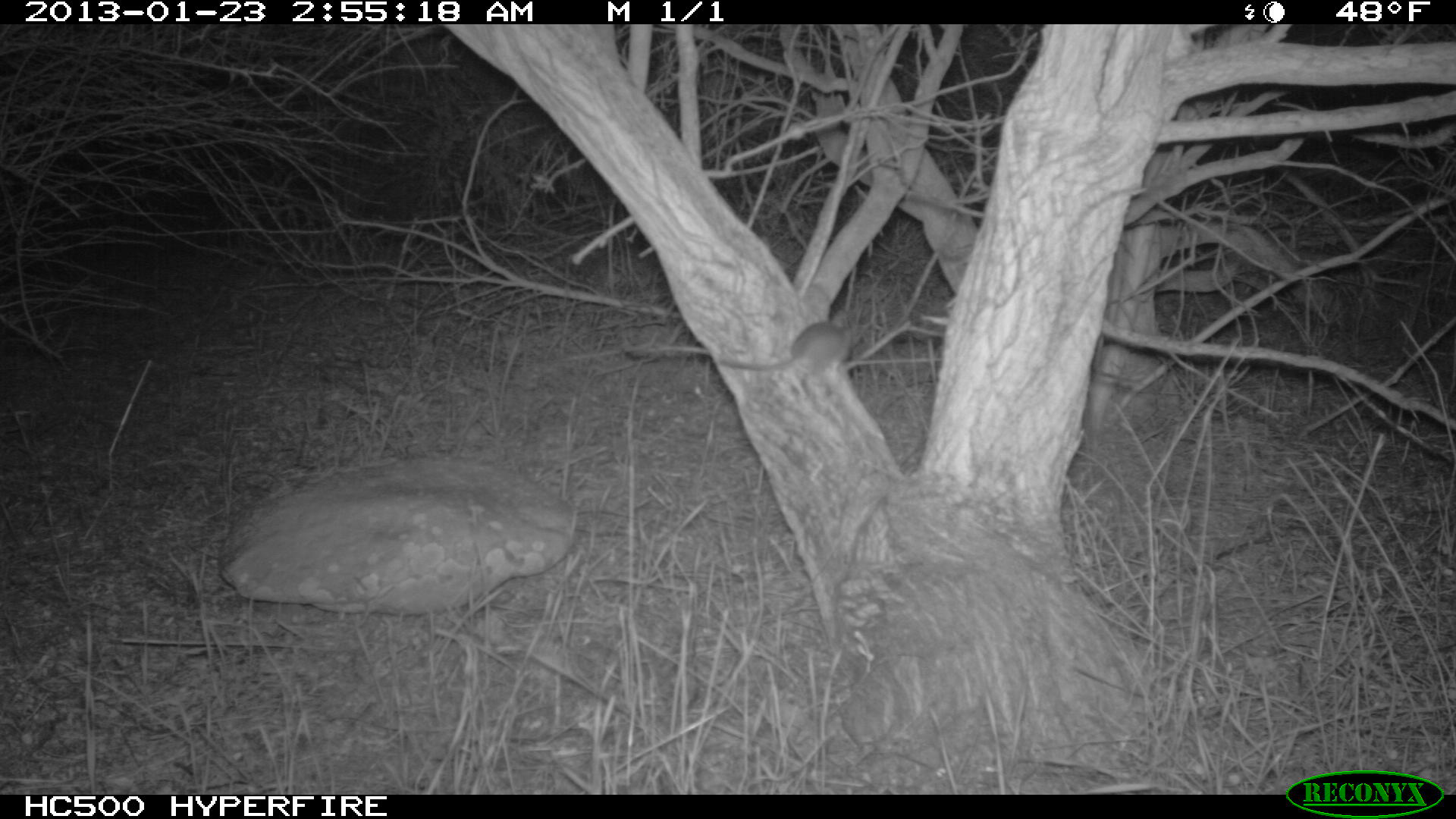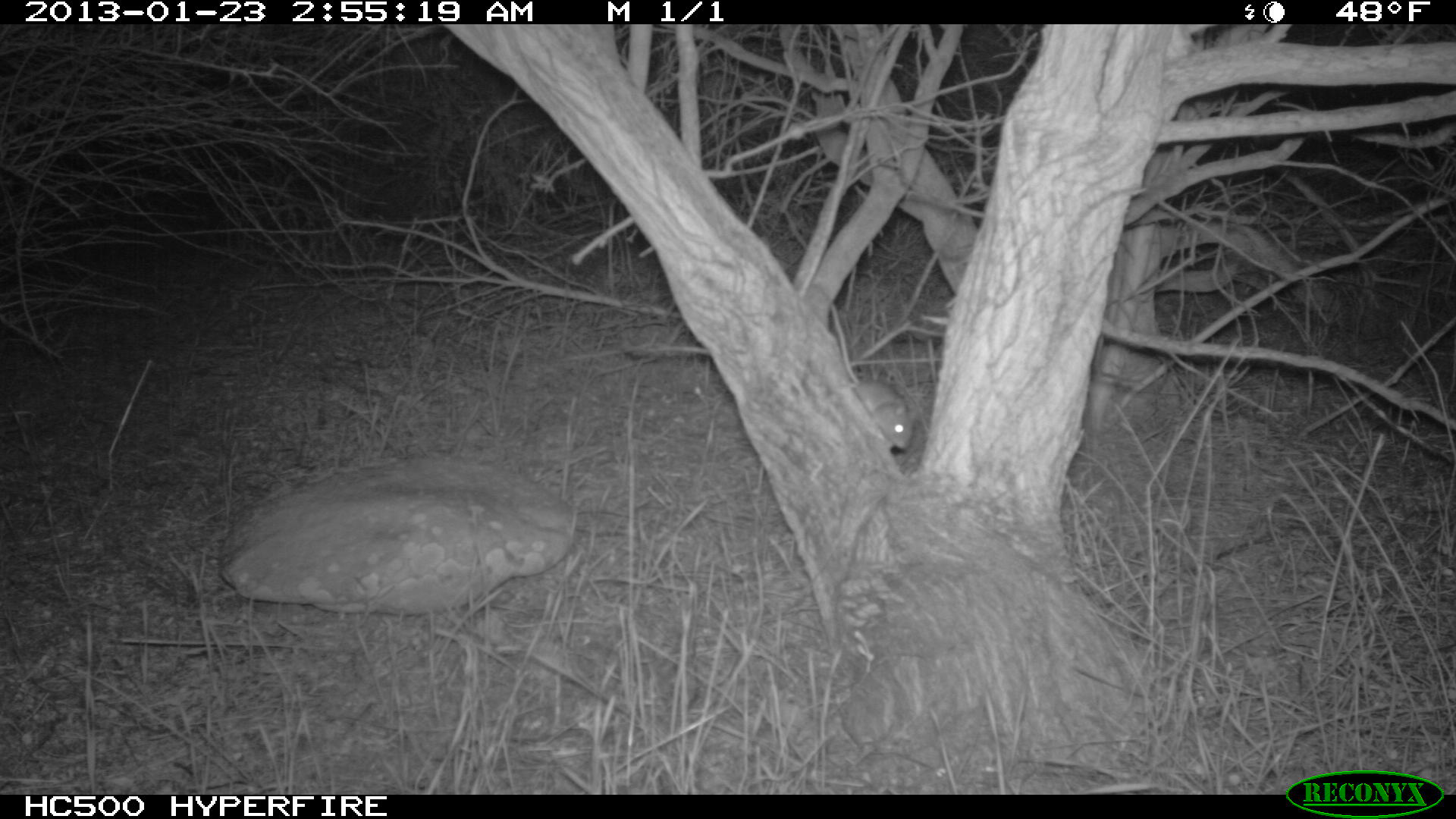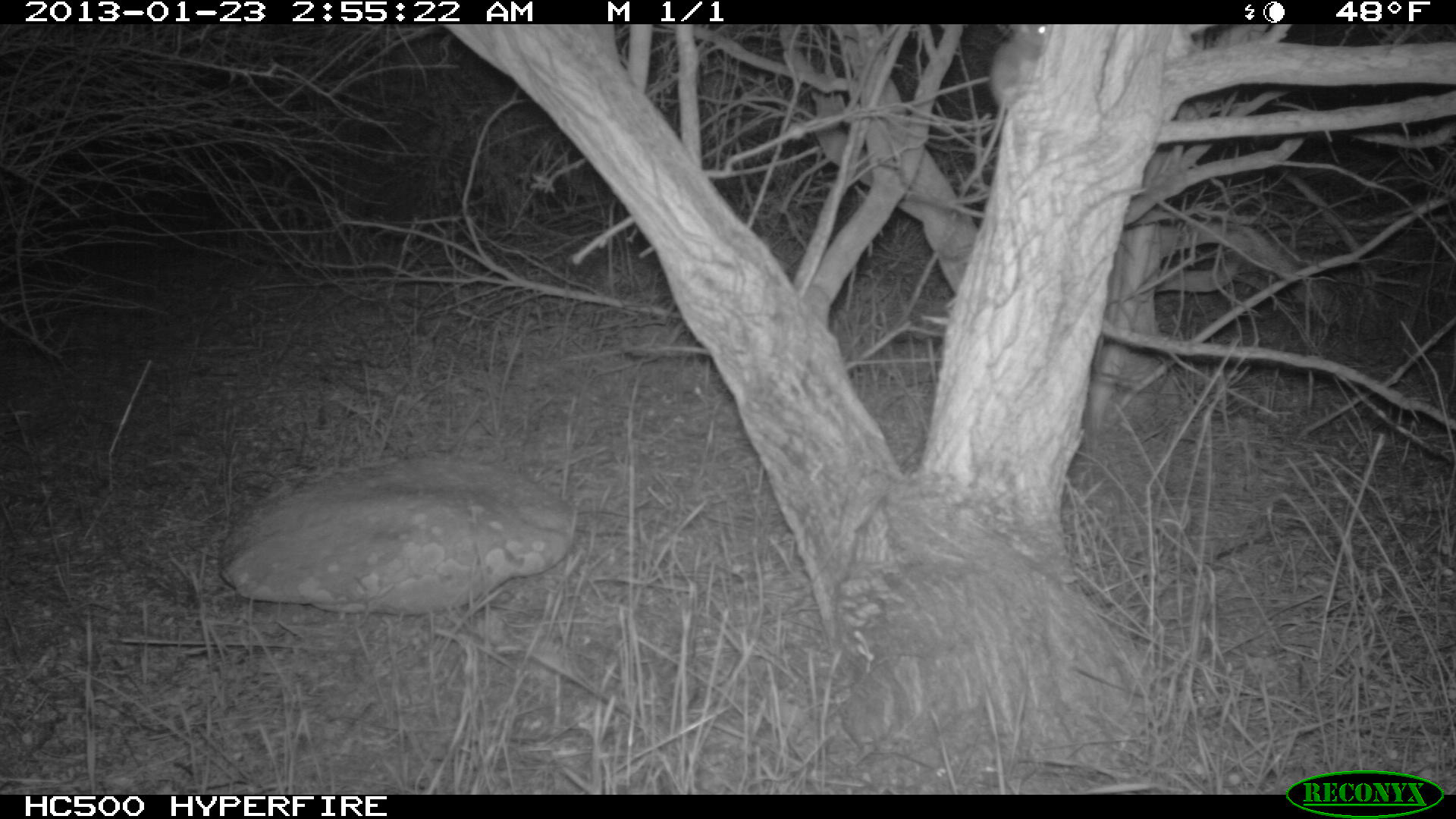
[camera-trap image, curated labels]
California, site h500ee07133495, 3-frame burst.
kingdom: Animalia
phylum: Chordata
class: Mammalia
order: Rodentia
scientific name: Rodentia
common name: rodent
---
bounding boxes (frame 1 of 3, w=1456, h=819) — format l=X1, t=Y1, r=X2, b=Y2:
rodent: l=719, t=310, r=847, b=373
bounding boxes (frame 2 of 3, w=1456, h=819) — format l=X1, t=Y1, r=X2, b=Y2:
rodent: l=830, t=301, r=921, b=450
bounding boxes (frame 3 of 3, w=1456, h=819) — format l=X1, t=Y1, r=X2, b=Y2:
rodent: l=959, t=24, r=1052, b=199